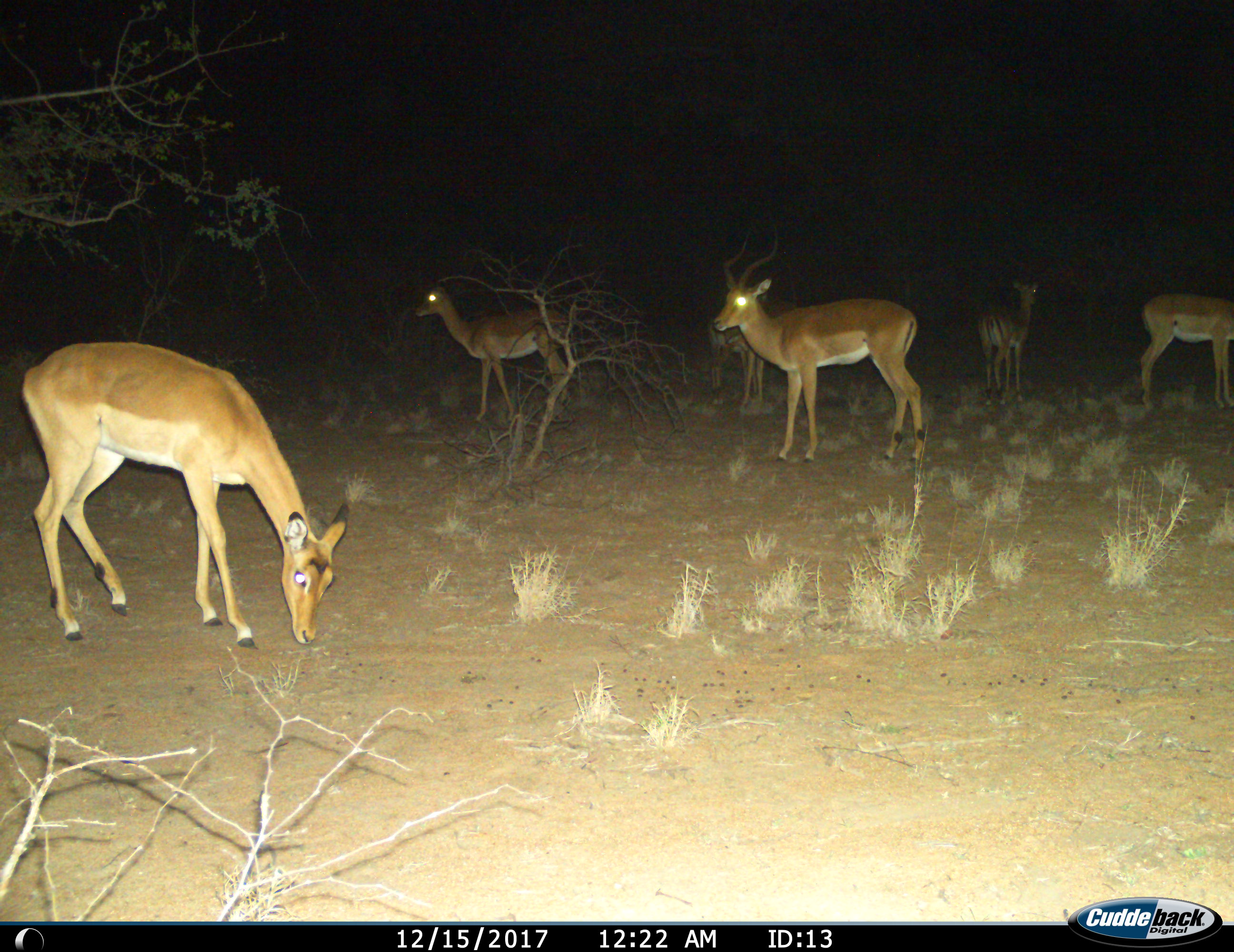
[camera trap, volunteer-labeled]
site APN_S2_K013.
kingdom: Animalia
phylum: Chordata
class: Mammalia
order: Artiodactyla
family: Bovidae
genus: Aepyceros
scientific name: Aepyceros melampus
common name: impala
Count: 6.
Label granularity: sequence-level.